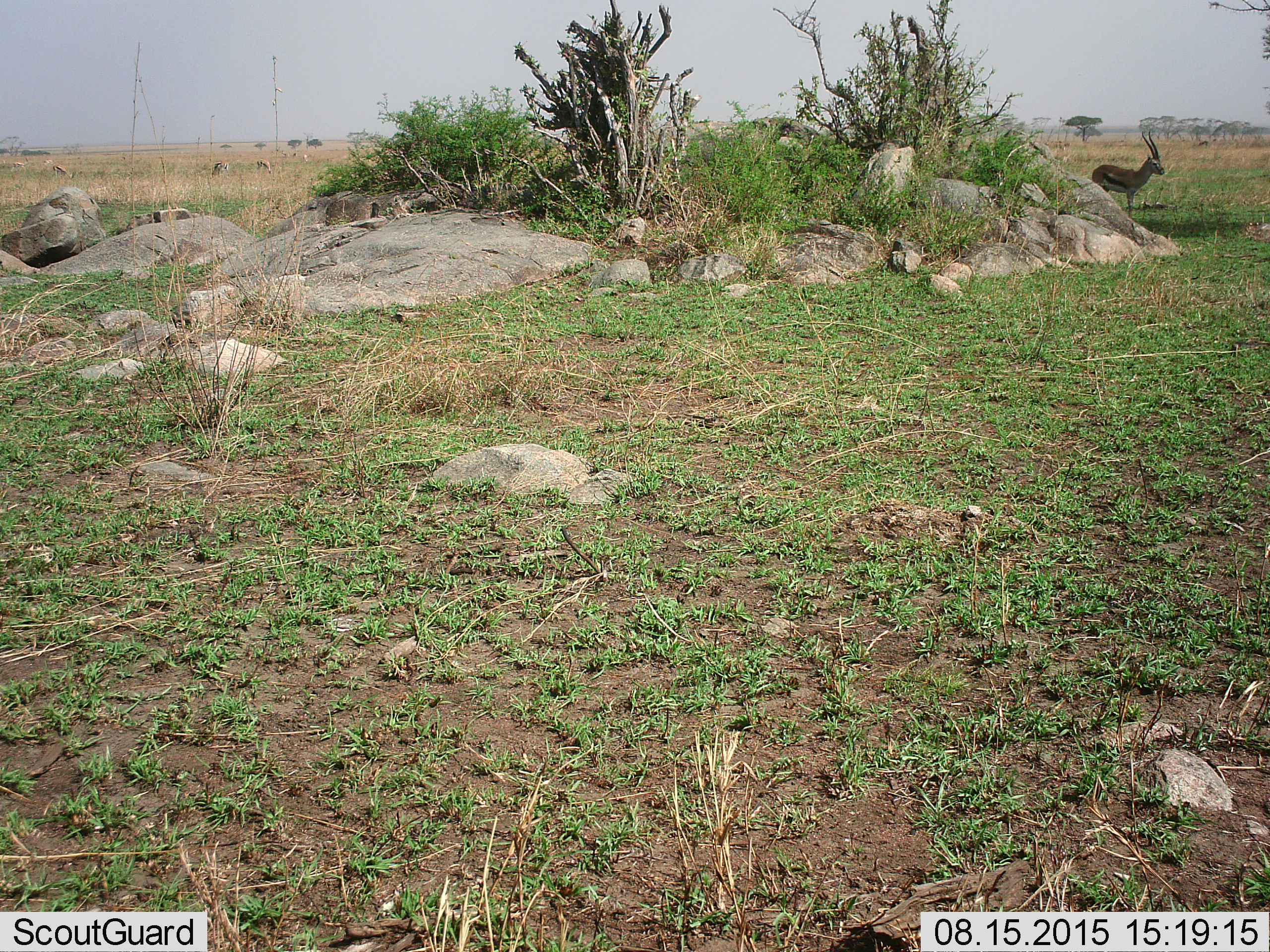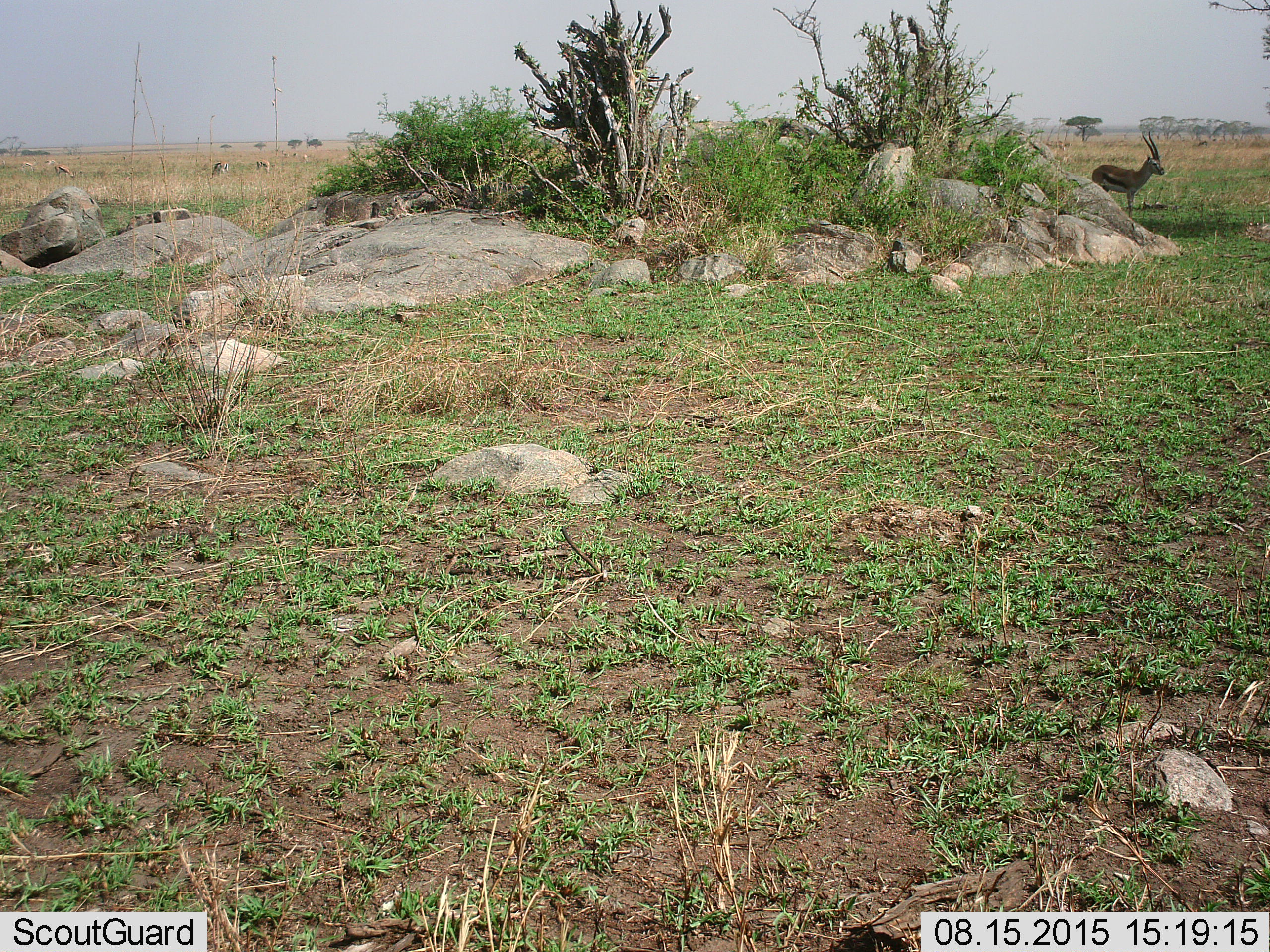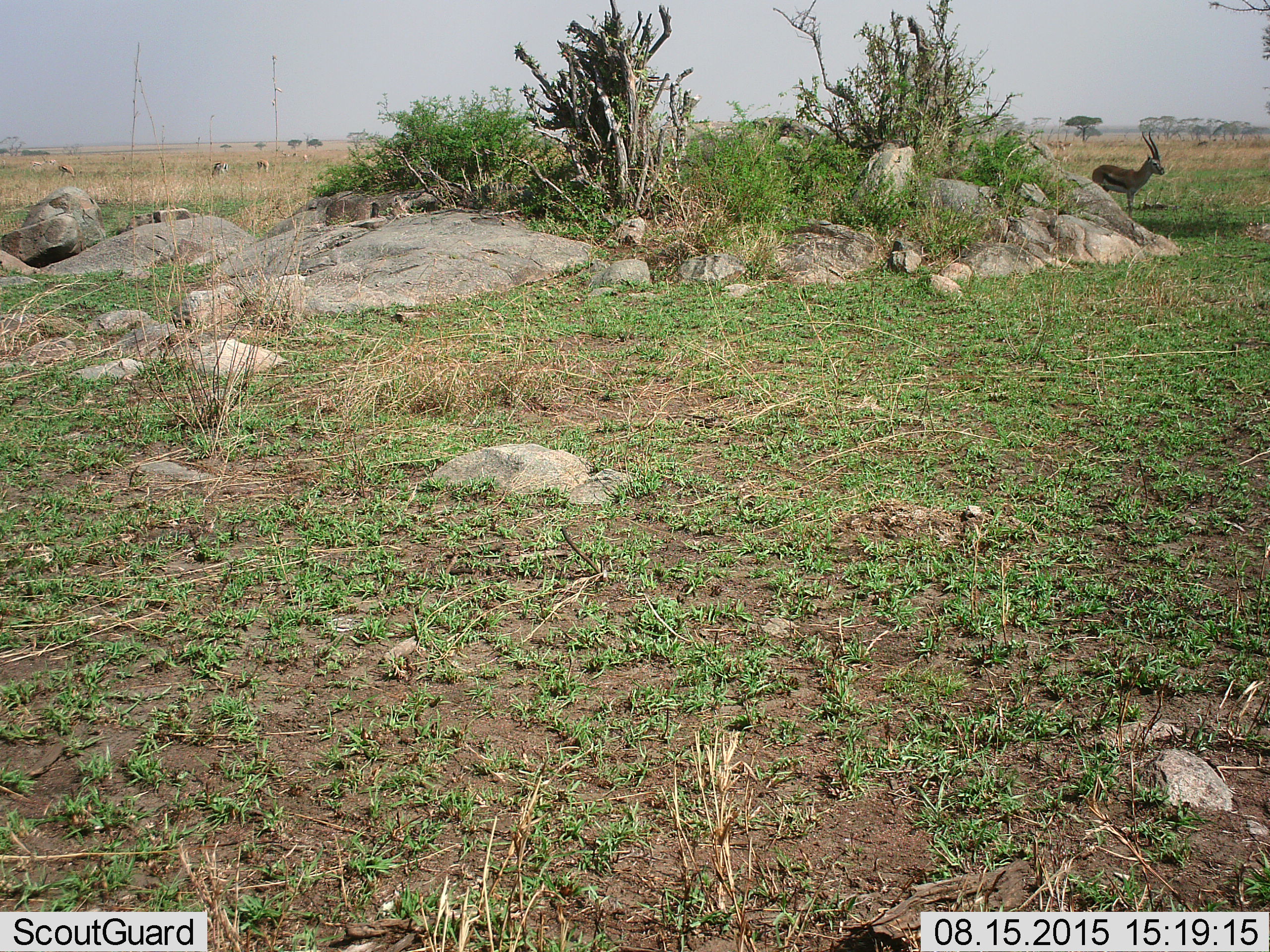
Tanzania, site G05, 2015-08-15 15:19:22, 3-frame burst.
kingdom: Animalia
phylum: Chordata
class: Mammalia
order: Artiodactyla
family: Bovidae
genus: Eudorcas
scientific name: Eudorcas thomsonii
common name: thomson's gazelle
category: gazellethomsons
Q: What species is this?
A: Gazellethomsons (thomson's gazelle) (Eudorcas thomsonii).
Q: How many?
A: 6.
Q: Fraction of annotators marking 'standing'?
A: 79%.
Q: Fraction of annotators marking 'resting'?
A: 0%.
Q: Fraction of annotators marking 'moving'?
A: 21%.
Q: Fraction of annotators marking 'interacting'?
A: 0%.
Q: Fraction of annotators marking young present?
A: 0%.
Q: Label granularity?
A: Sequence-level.